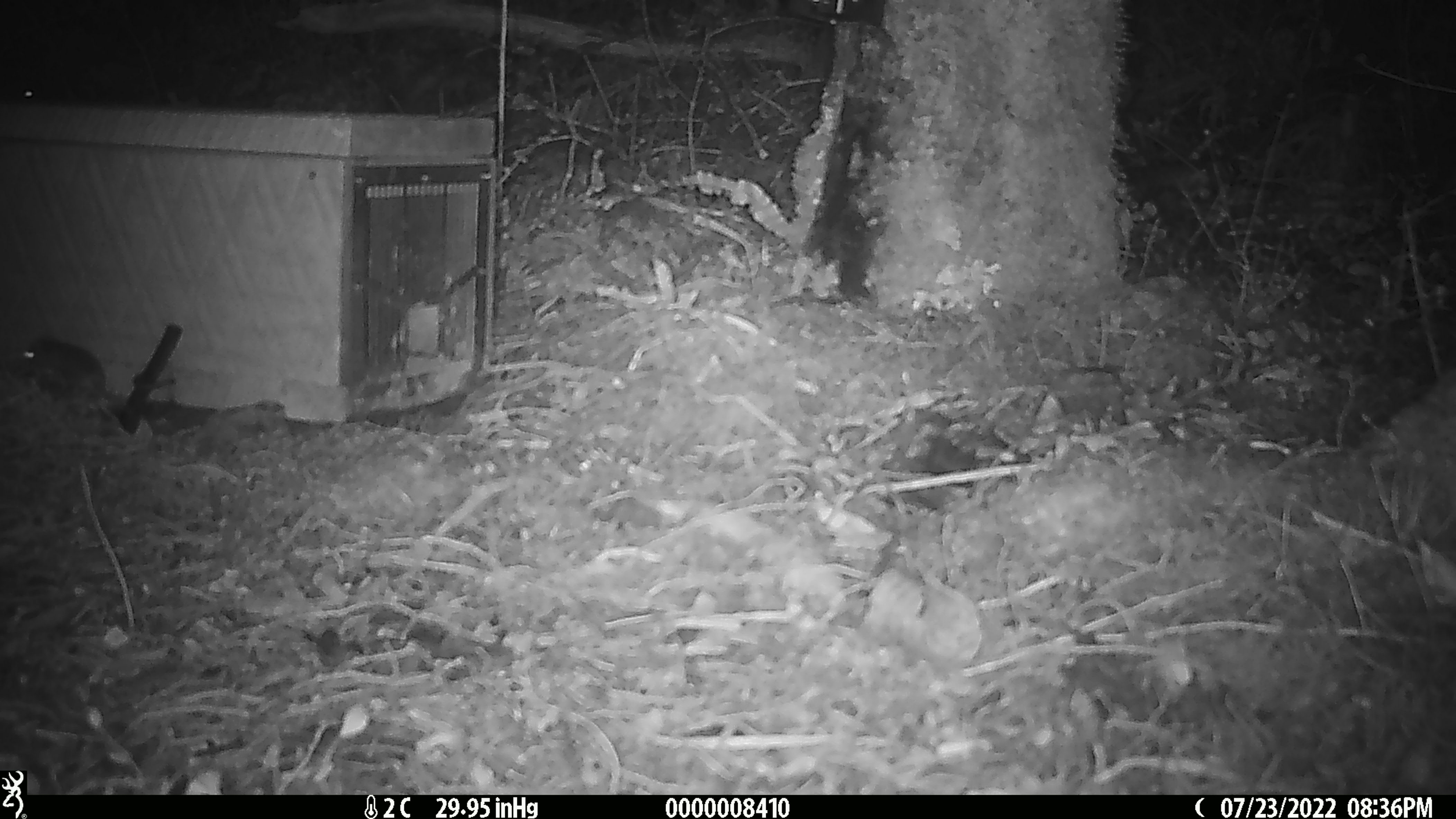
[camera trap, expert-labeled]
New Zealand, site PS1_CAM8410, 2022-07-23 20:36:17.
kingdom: Animalia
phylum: Chordata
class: Mammalia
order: Rodentia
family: Muridae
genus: Mus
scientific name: Mus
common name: mouse